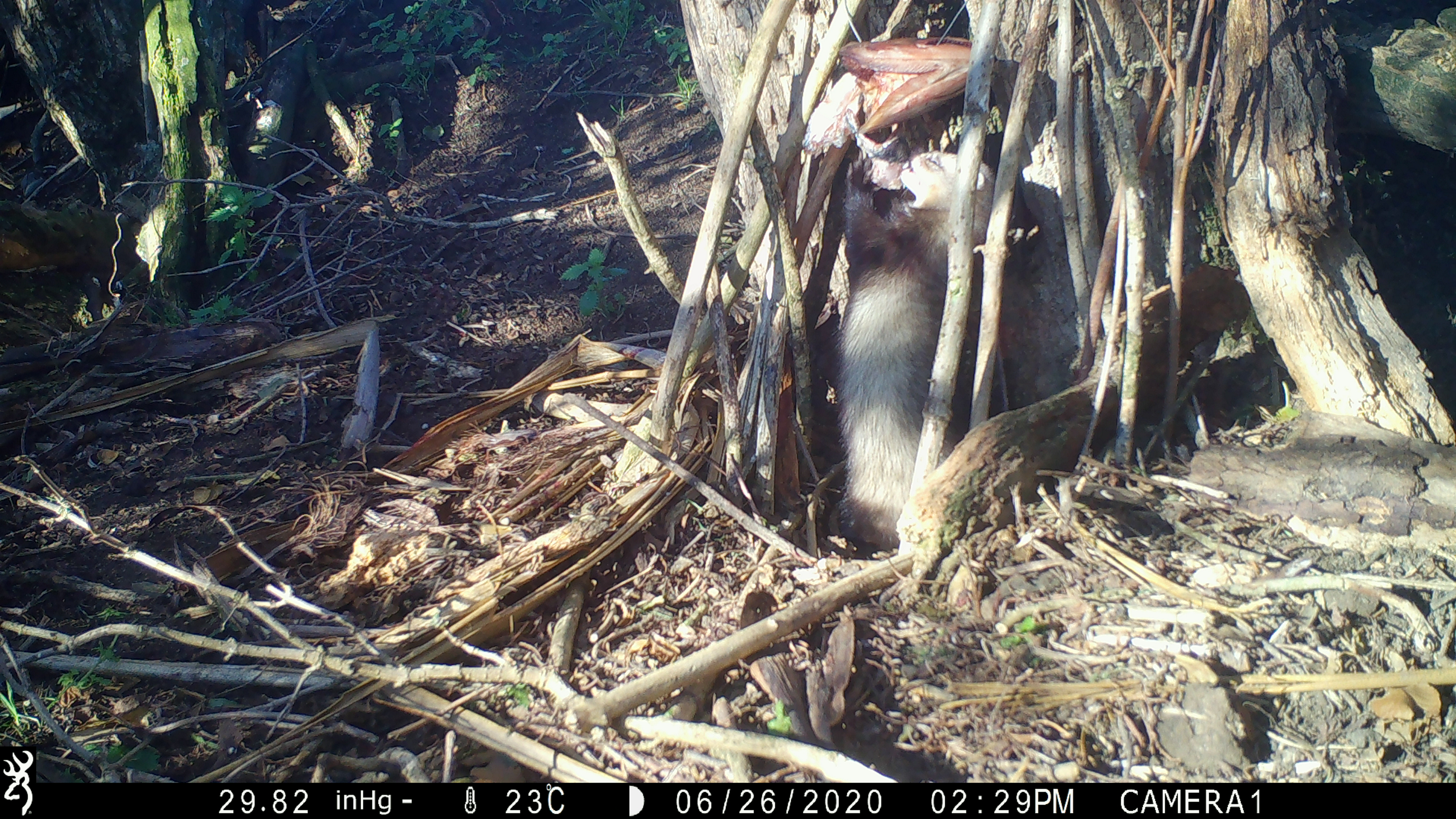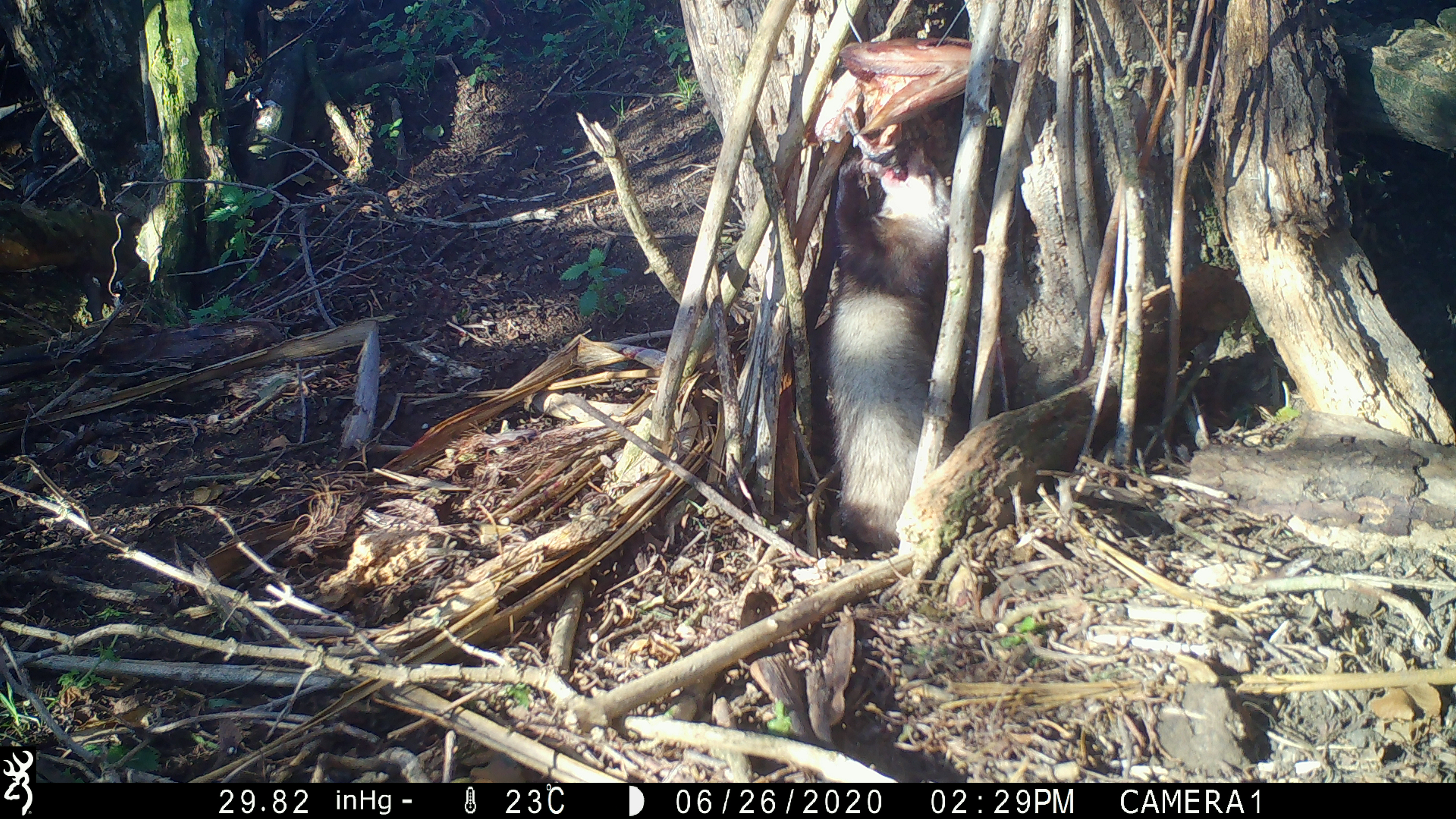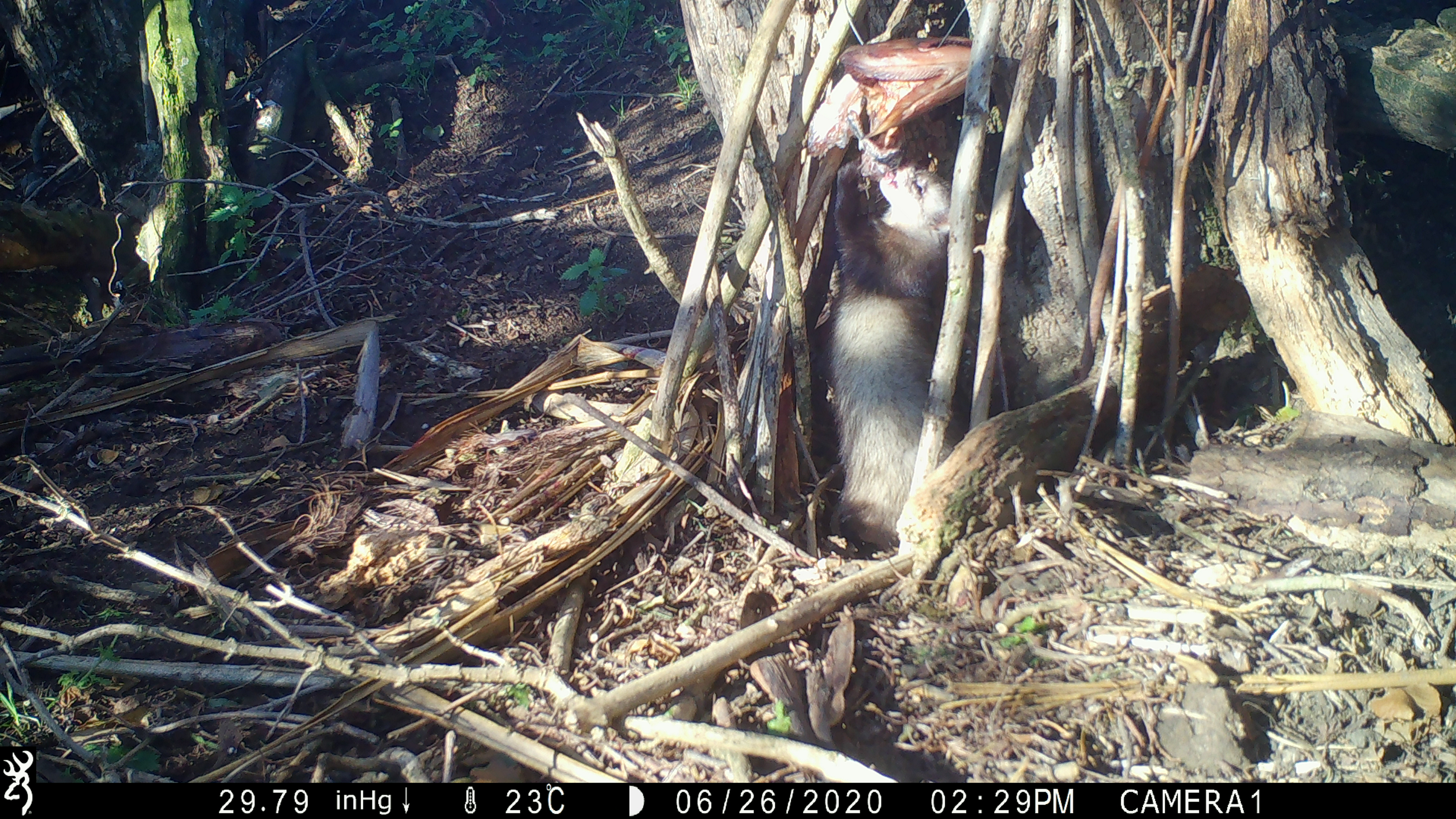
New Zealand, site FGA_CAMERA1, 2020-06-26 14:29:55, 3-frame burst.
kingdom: Animalia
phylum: Chordata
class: Mammalia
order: Carnivora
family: Mustelidae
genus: Mustela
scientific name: Mustela furo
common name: ferret